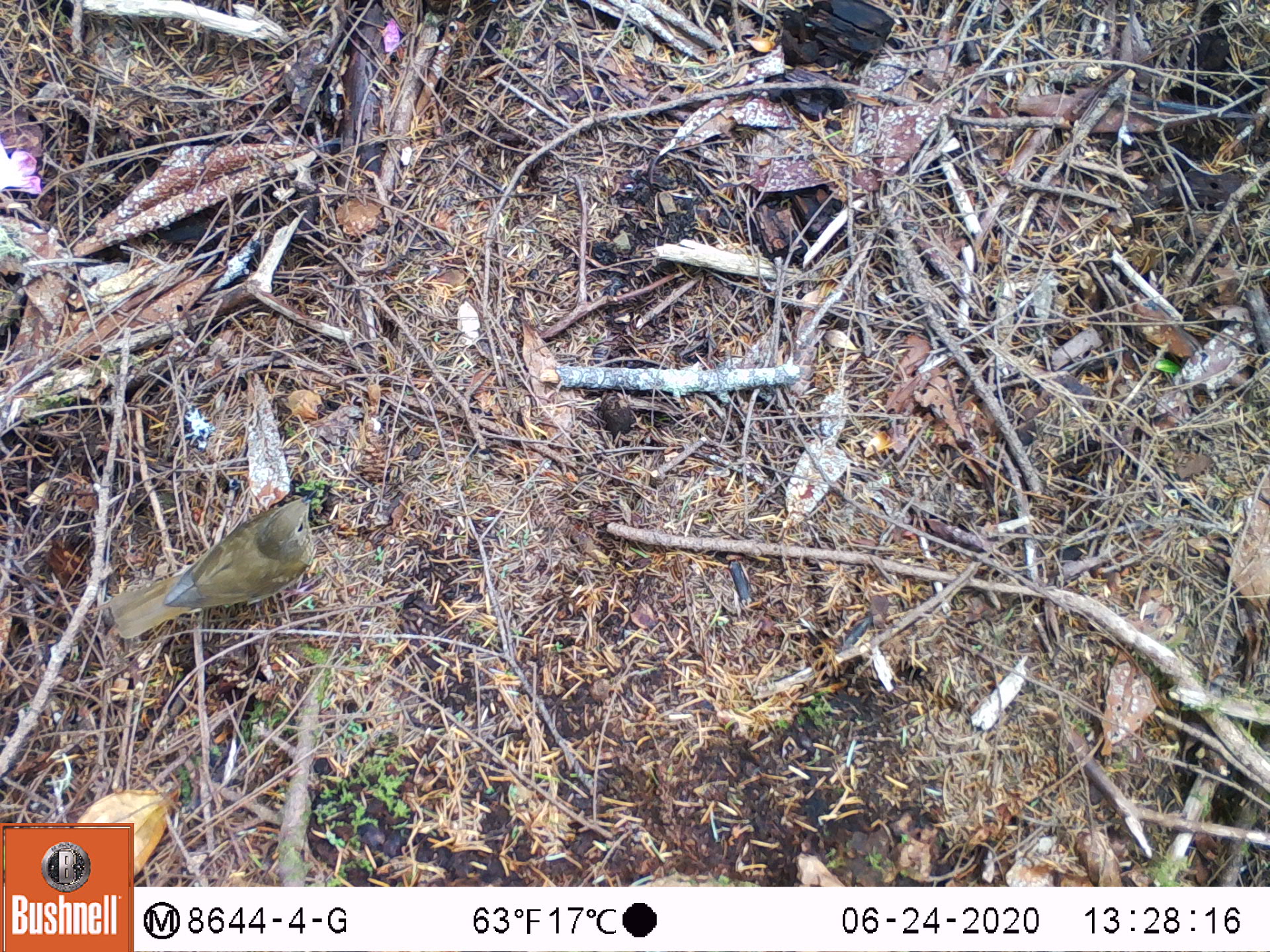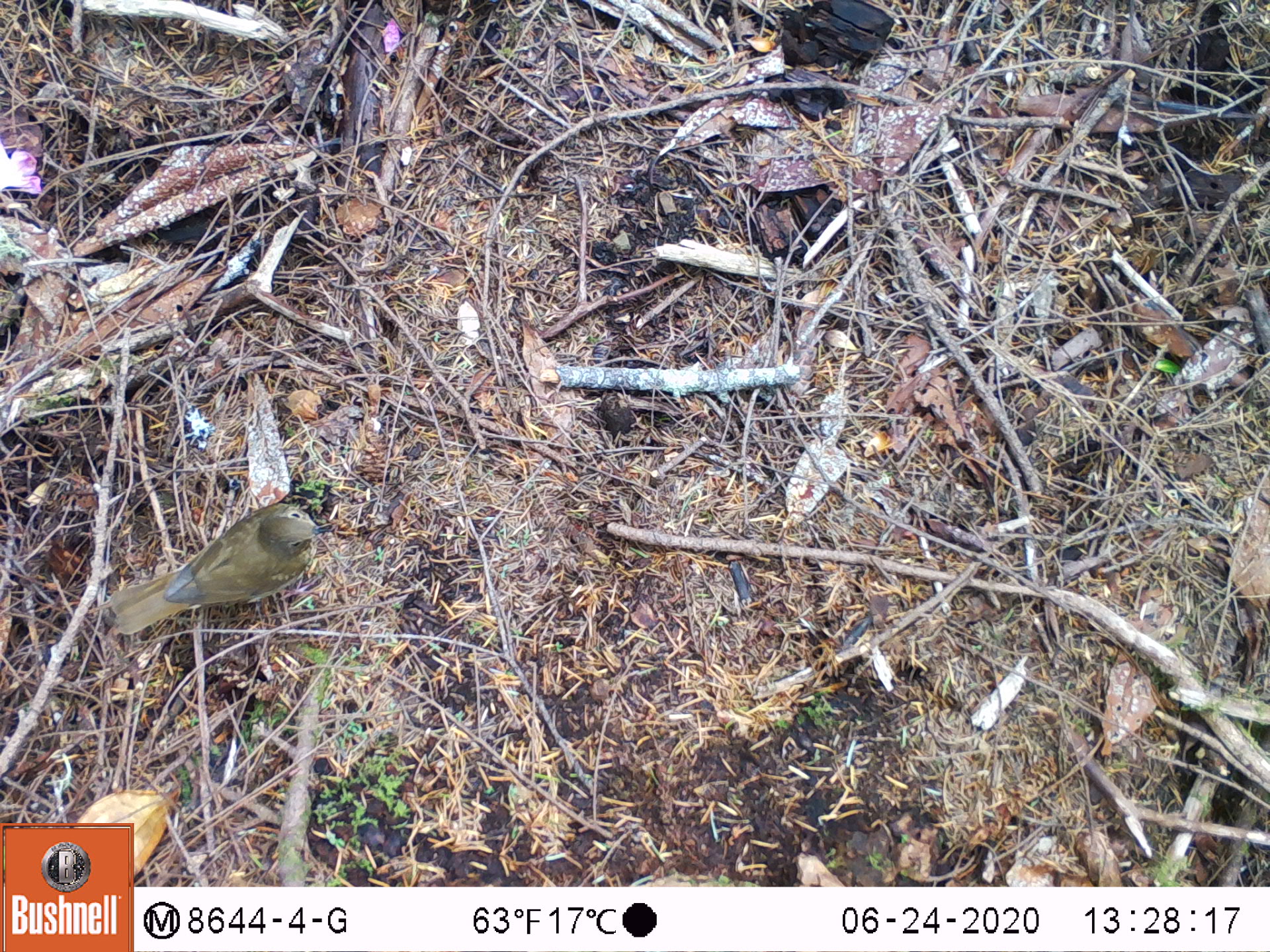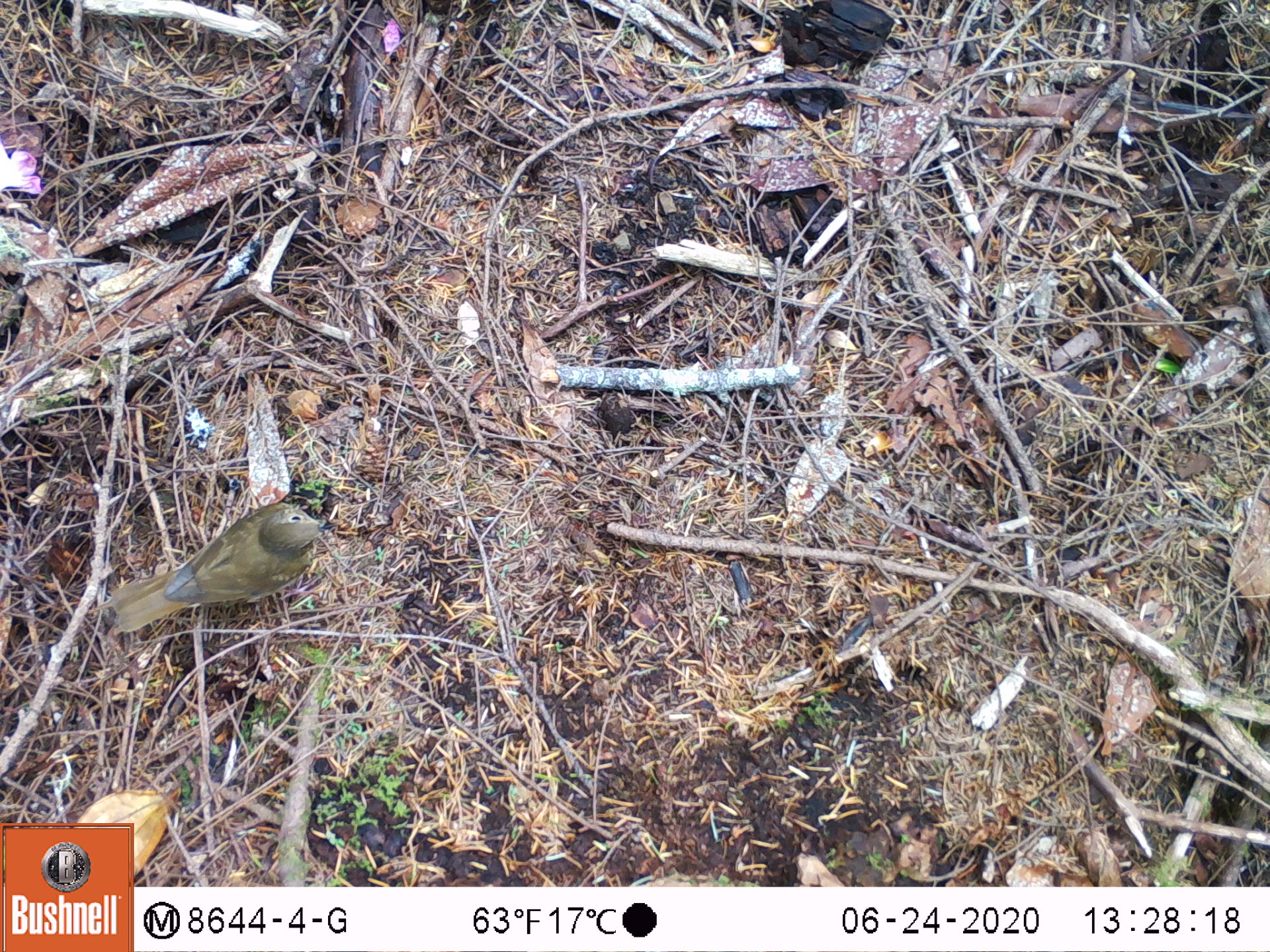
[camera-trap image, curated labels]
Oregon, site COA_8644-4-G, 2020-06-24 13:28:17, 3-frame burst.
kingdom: Animalia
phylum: Chordata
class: Aves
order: Passeriformes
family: Turdidae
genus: Catharus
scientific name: Catharus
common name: brown thrushes and nightingale-thrushes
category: catharus species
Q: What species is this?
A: Catharus species (brown thrushes and nightingale-thrushes) (Catharus).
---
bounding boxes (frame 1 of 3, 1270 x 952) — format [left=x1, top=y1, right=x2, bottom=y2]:
catharus species: [left=95, top=475, right=342, bottom=658]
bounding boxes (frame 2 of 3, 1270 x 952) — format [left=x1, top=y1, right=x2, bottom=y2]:
catharus species: [left=85, top=473, right=358, bottom=659]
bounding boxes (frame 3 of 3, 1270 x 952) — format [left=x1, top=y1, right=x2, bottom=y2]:
catharus species: [left=82, top=488, right=350, bottom=656]